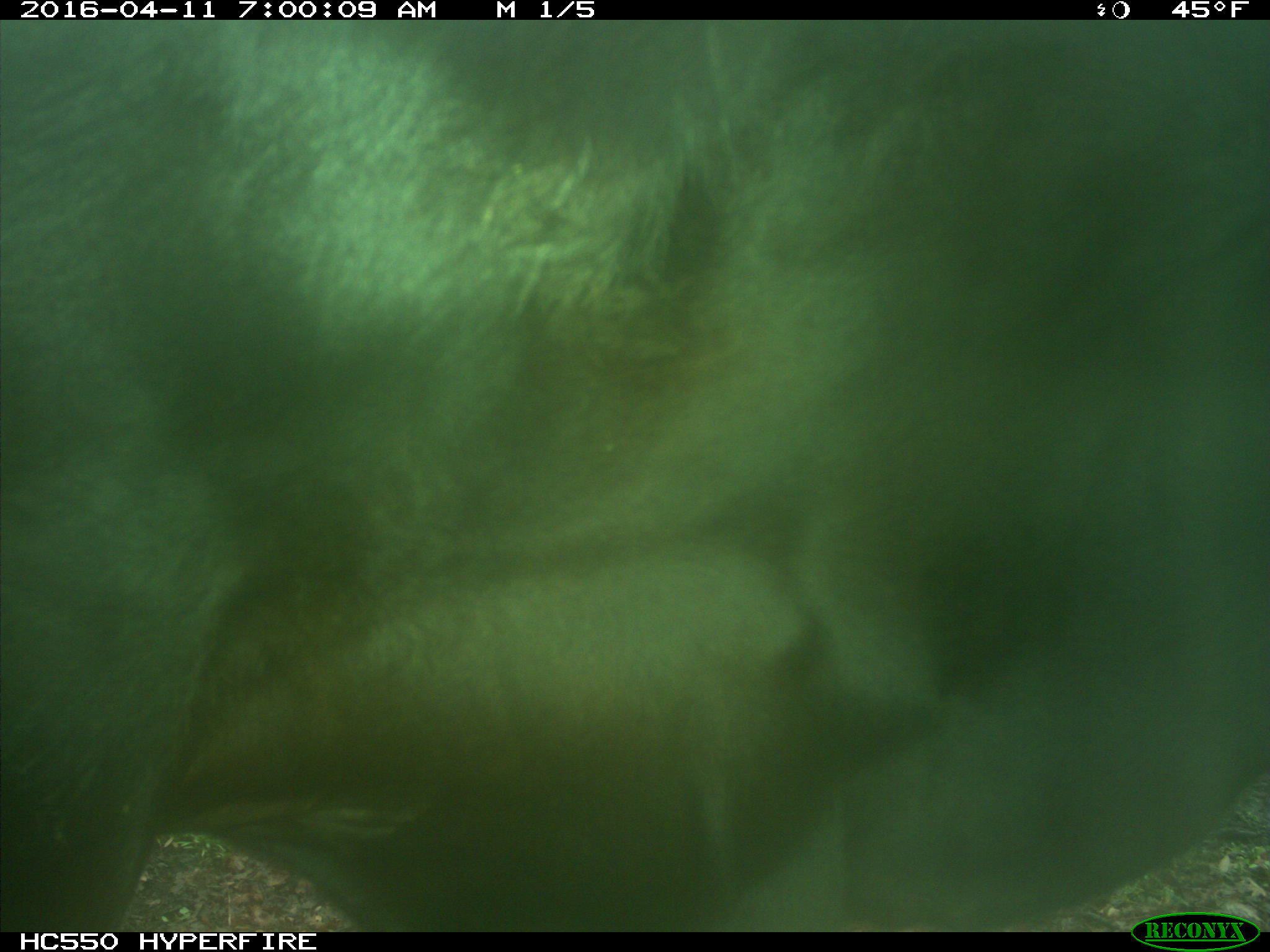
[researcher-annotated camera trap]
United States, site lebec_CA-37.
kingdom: Animalia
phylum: Chordata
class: Mammalia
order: Artiodactyla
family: Bovidae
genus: Bos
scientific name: Bos taurus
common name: domestic cow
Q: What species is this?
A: Bos taurus (domestic cow).